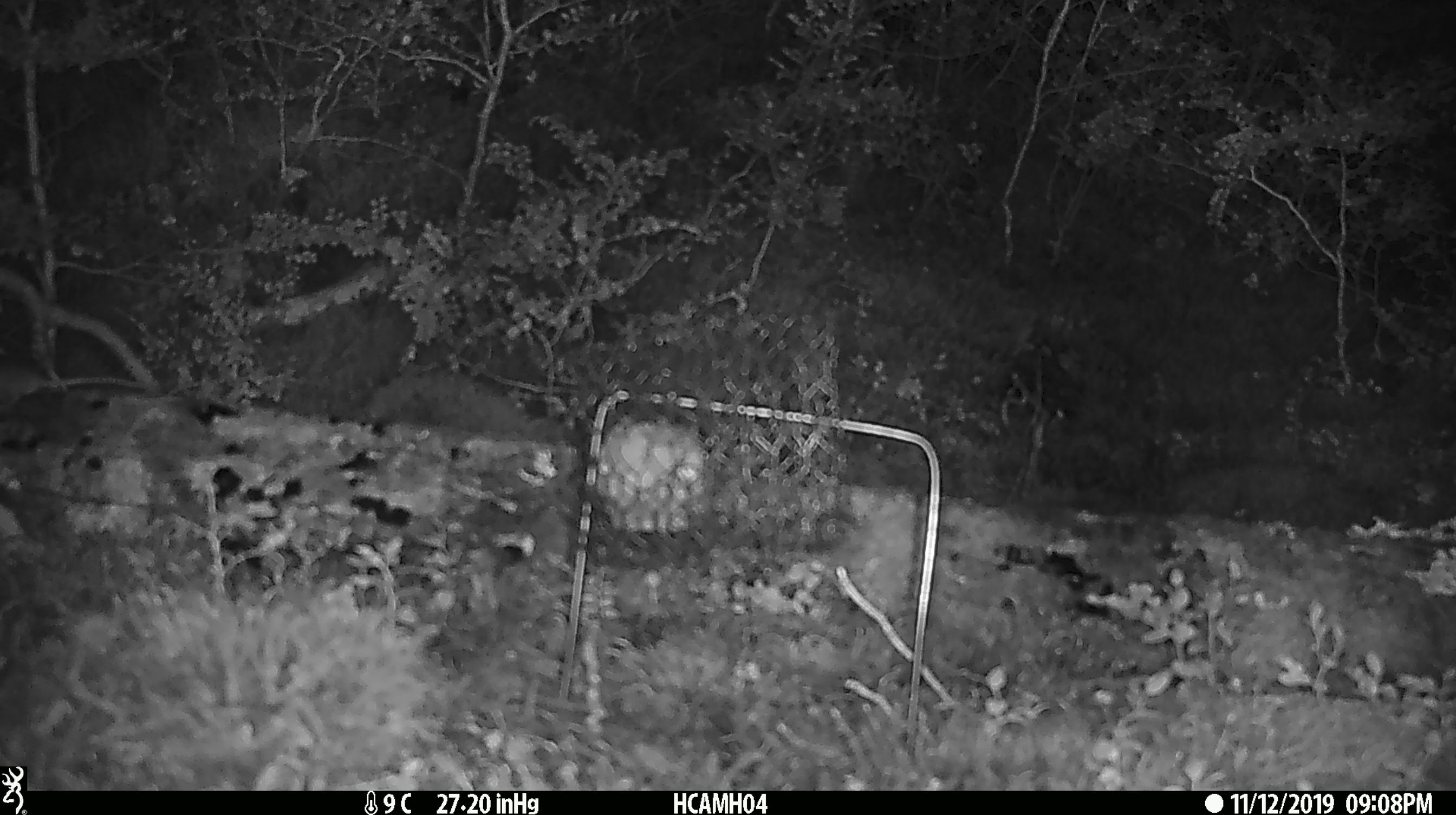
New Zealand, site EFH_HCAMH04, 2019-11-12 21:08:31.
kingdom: Animalia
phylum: Chordata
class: Mammalia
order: Rodentia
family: Muridae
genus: Mus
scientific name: Mus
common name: mouse